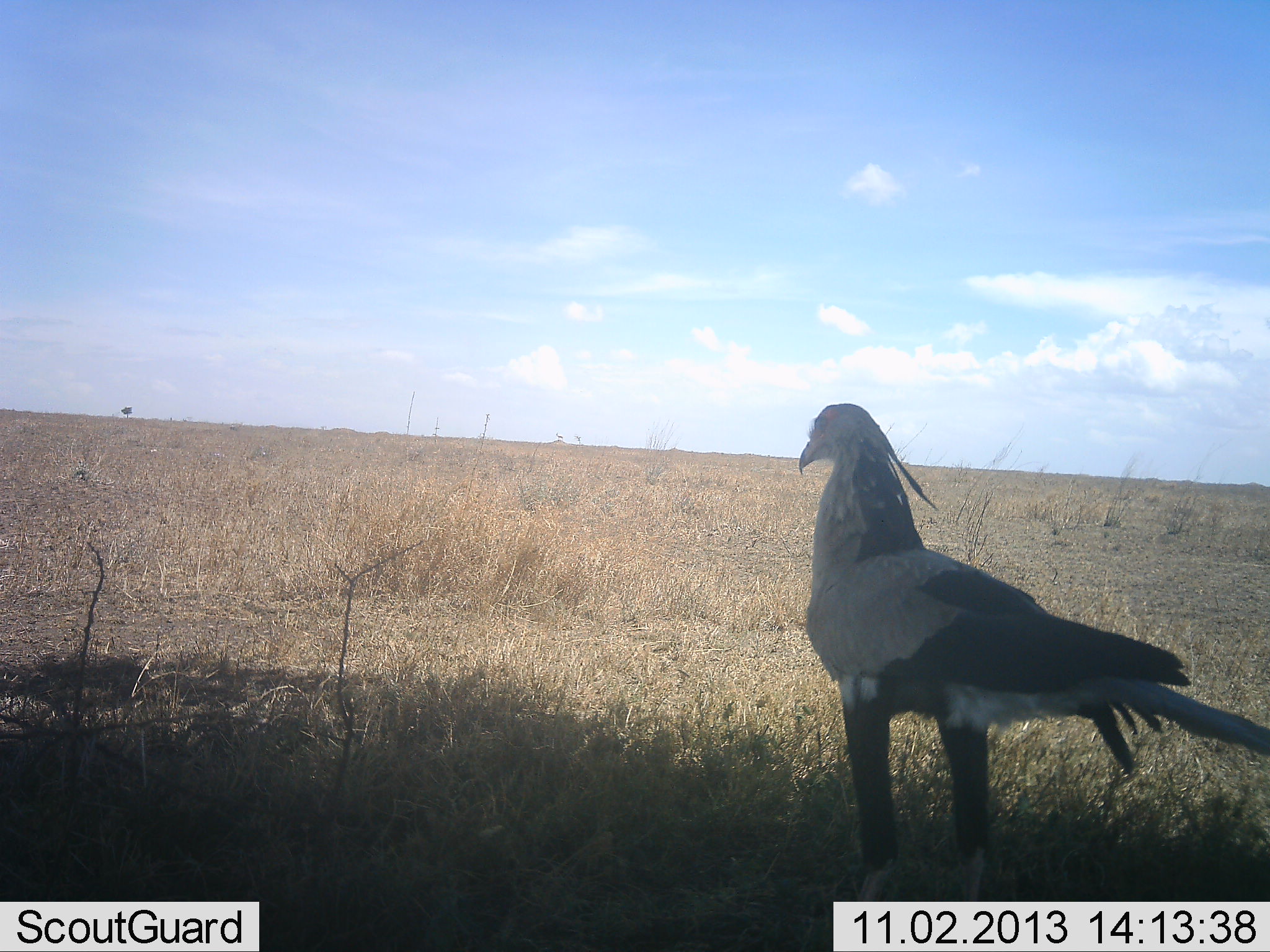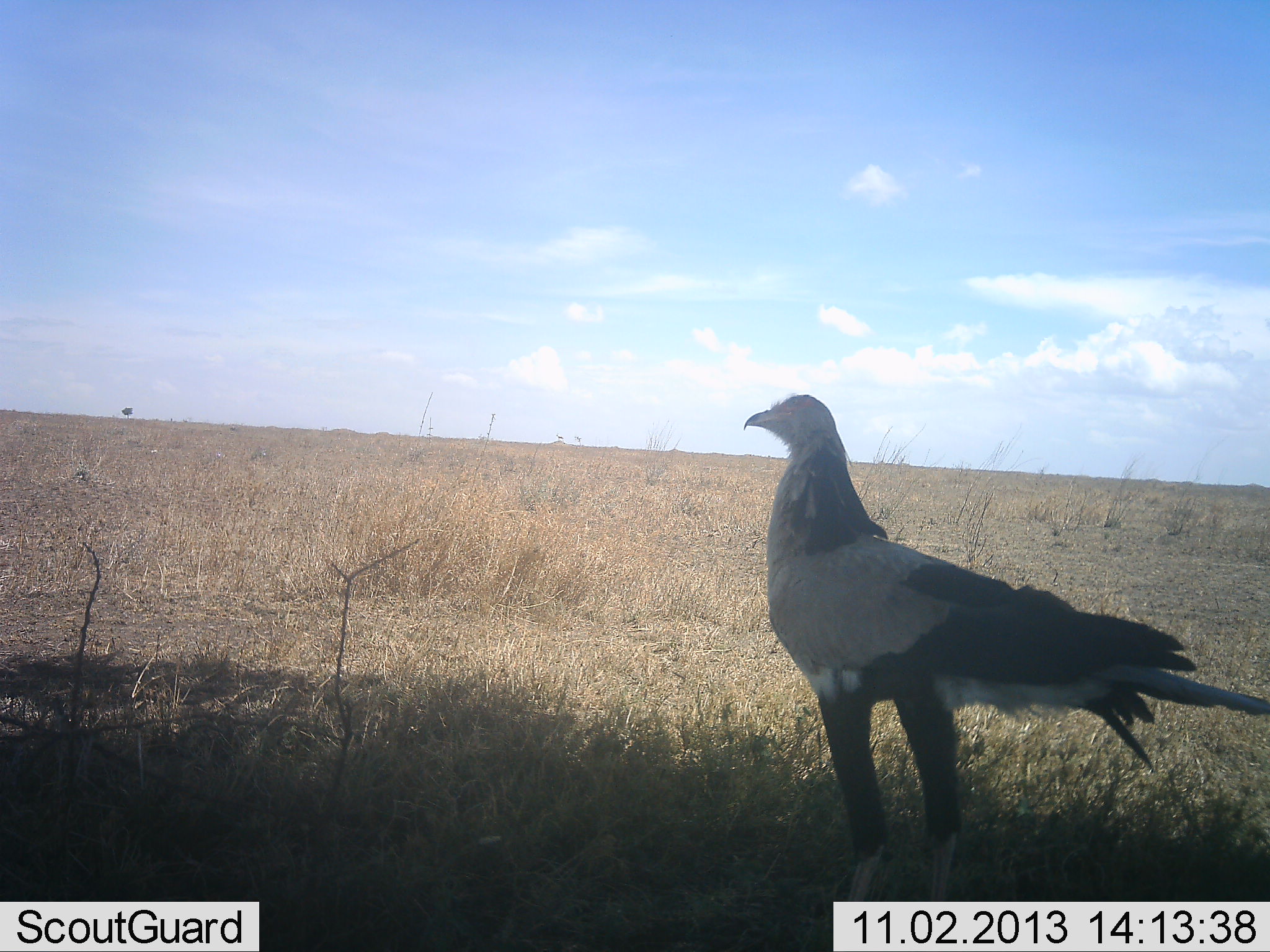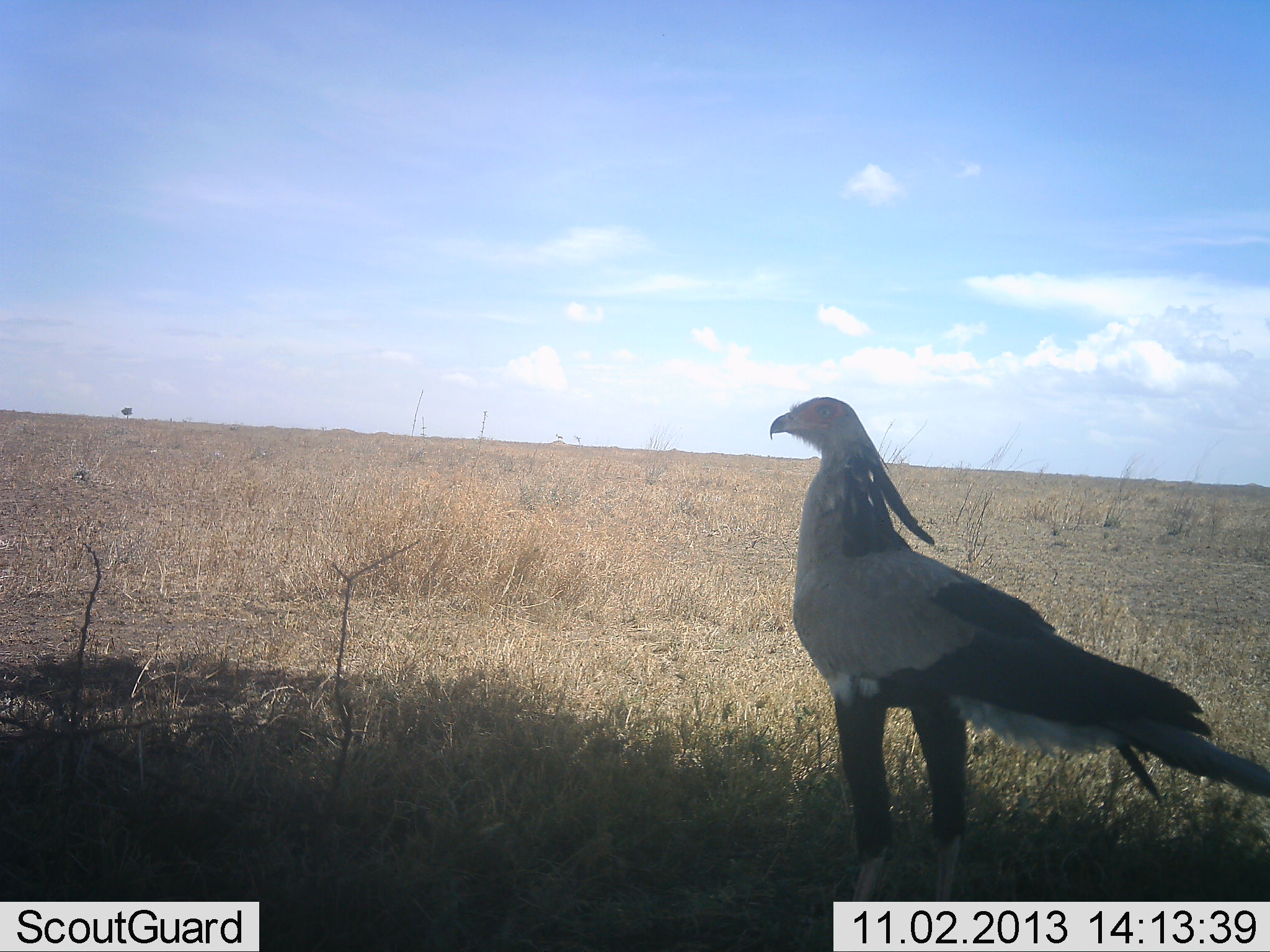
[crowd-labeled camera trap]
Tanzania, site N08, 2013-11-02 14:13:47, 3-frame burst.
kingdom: Animalia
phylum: Chordata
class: Aves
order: Accipitriformes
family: Sagittariidae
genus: Sagittarius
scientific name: Sagittarius serpentarius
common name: secretary bird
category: secretarybird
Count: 1.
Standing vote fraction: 100%.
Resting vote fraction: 5%.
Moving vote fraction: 0%.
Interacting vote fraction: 0%.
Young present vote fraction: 0%.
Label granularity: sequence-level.